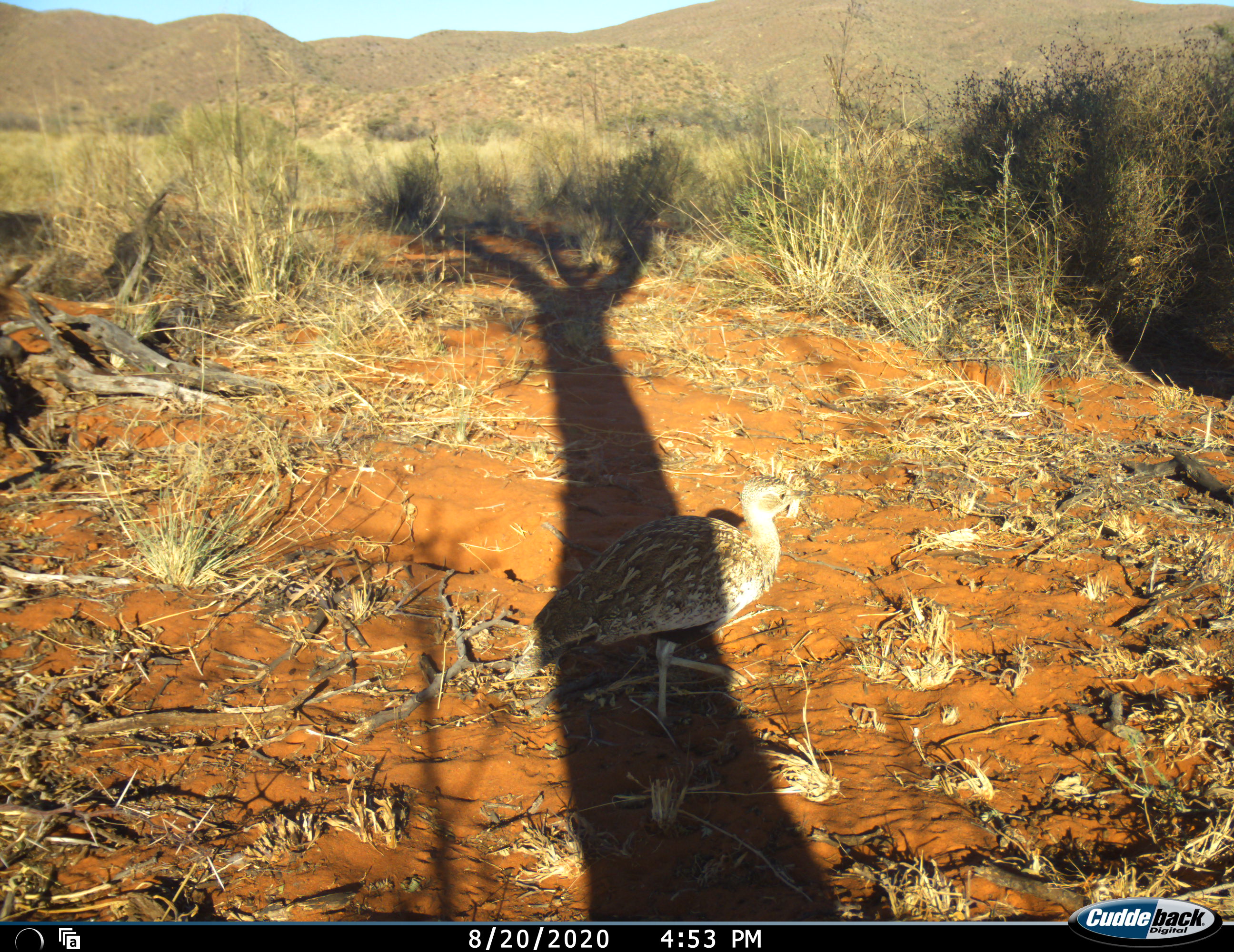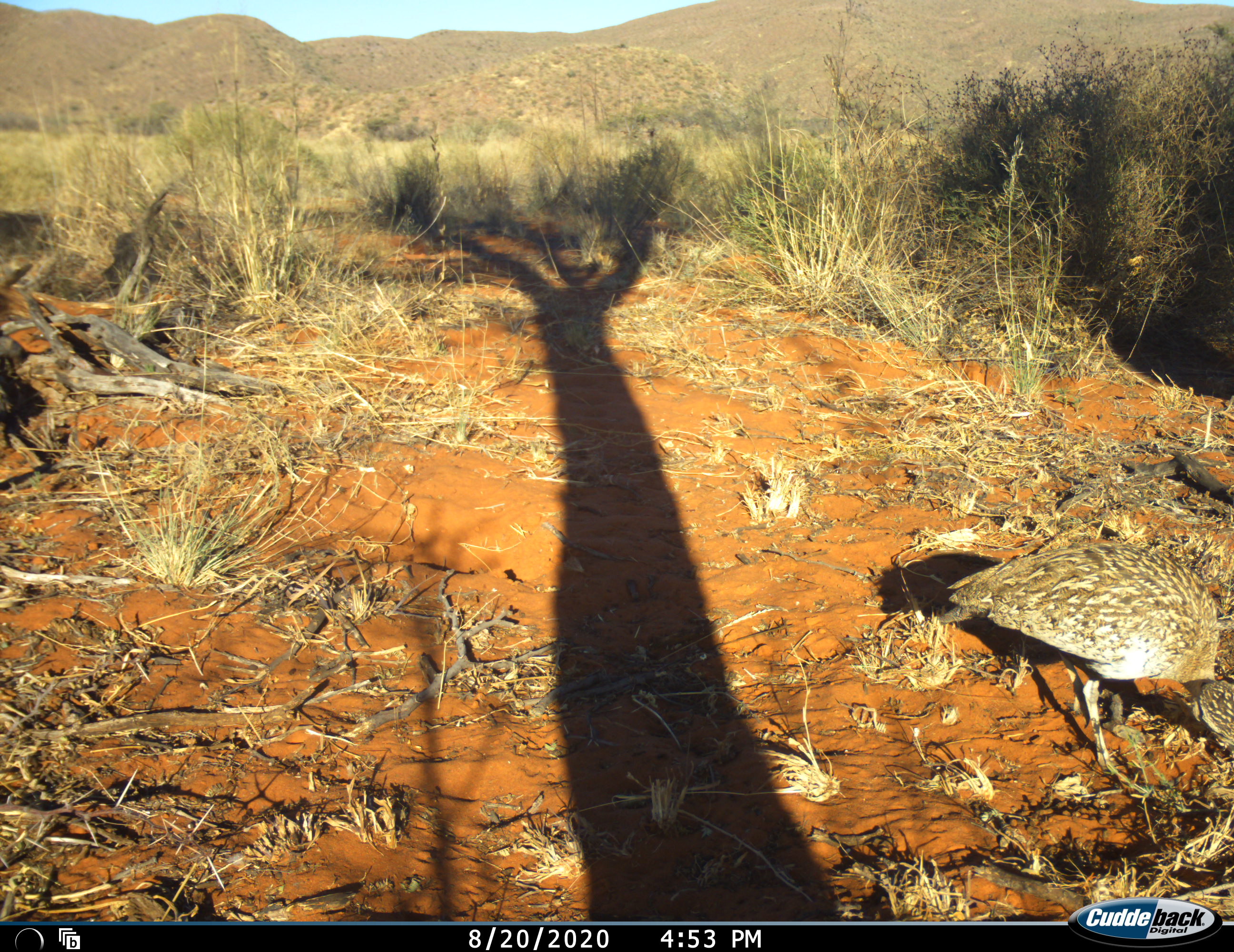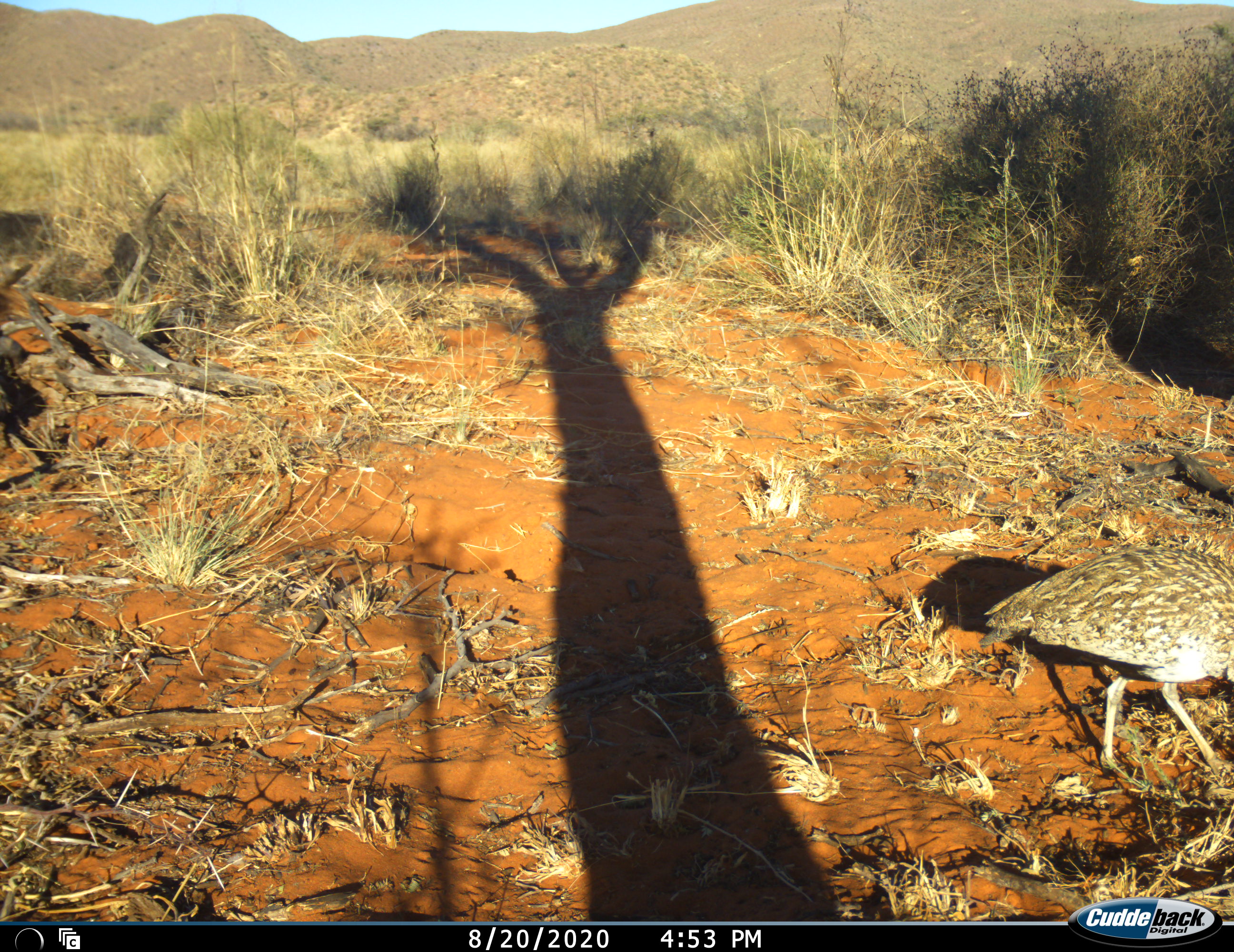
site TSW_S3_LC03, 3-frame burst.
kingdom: Animalia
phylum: Chordata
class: Aves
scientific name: Aves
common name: bird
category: birdother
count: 1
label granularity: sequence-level